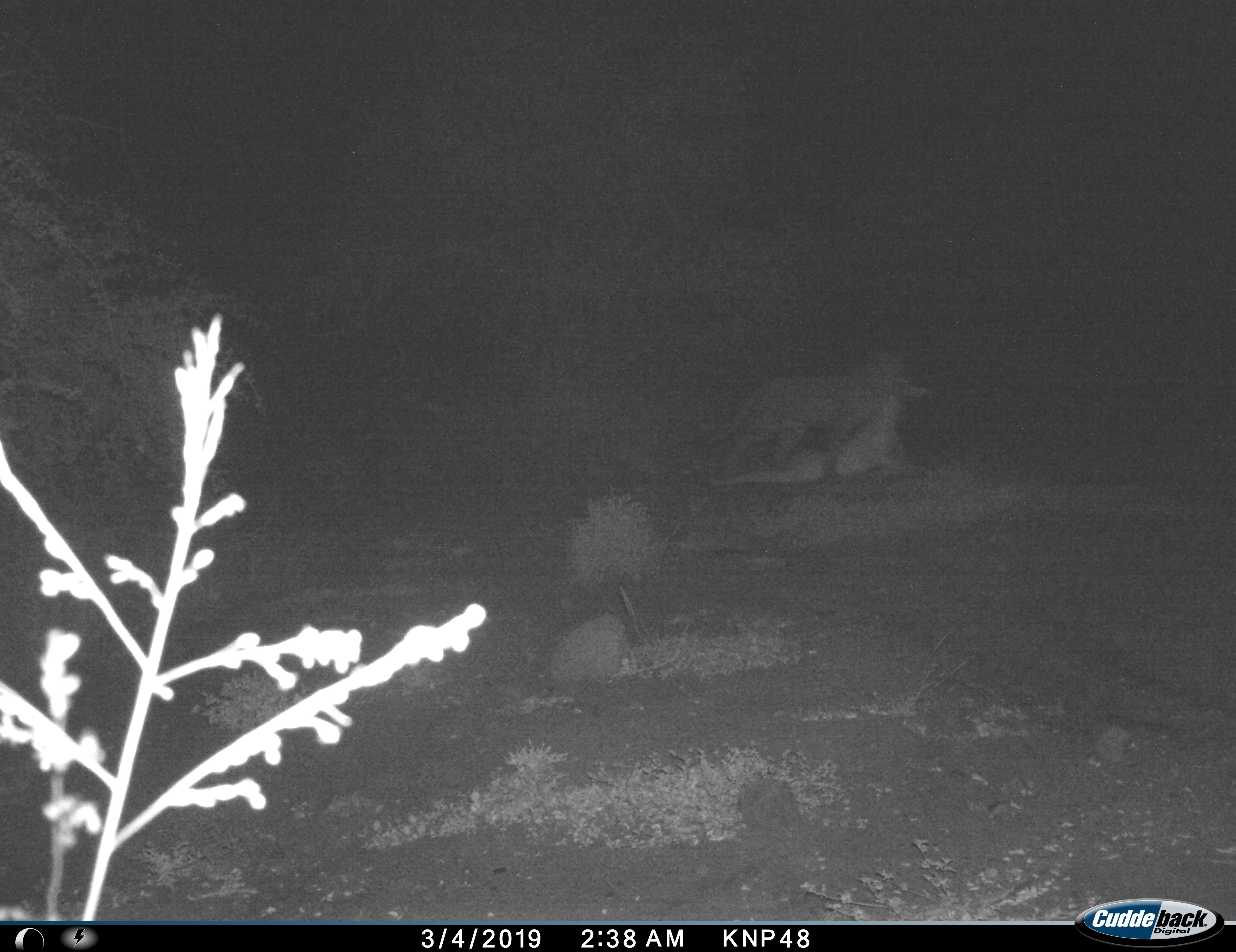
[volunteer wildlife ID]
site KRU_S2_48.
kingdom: Animalia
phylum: Chordata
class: Mammalia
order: Carnivora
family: Felidae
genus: Panthera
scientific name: Panthera pardus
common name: leopard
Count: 1.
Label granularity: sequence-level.